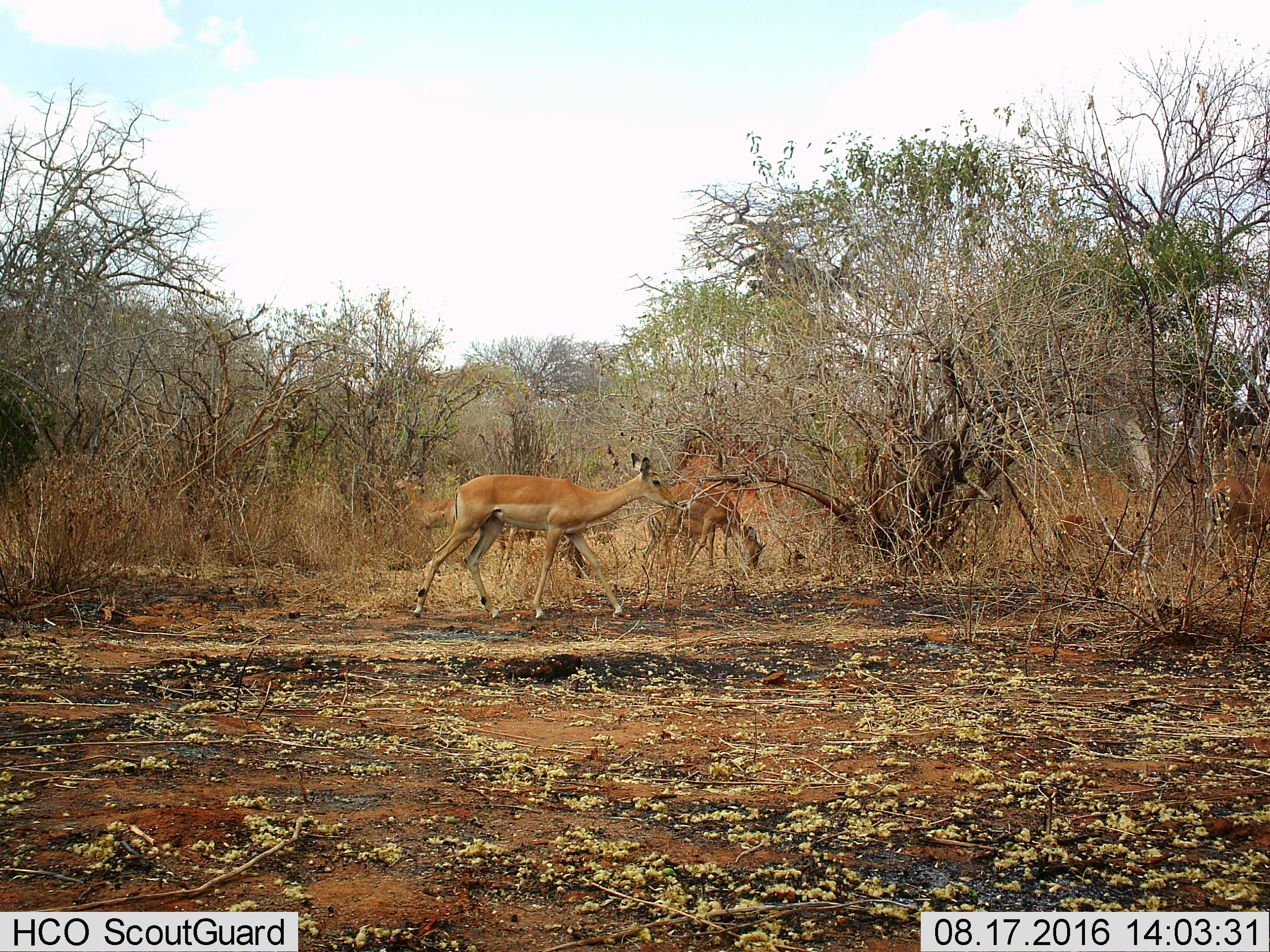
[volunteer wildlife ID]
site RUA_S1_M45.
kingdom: Animalia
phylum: Chordata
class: Mammalia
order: Artiodactyla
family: Bovidae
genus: Aepyceros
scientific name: Aepyceros melampus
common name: impala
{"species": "impala (Aepyceros melampus)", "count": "5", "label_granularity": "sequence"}